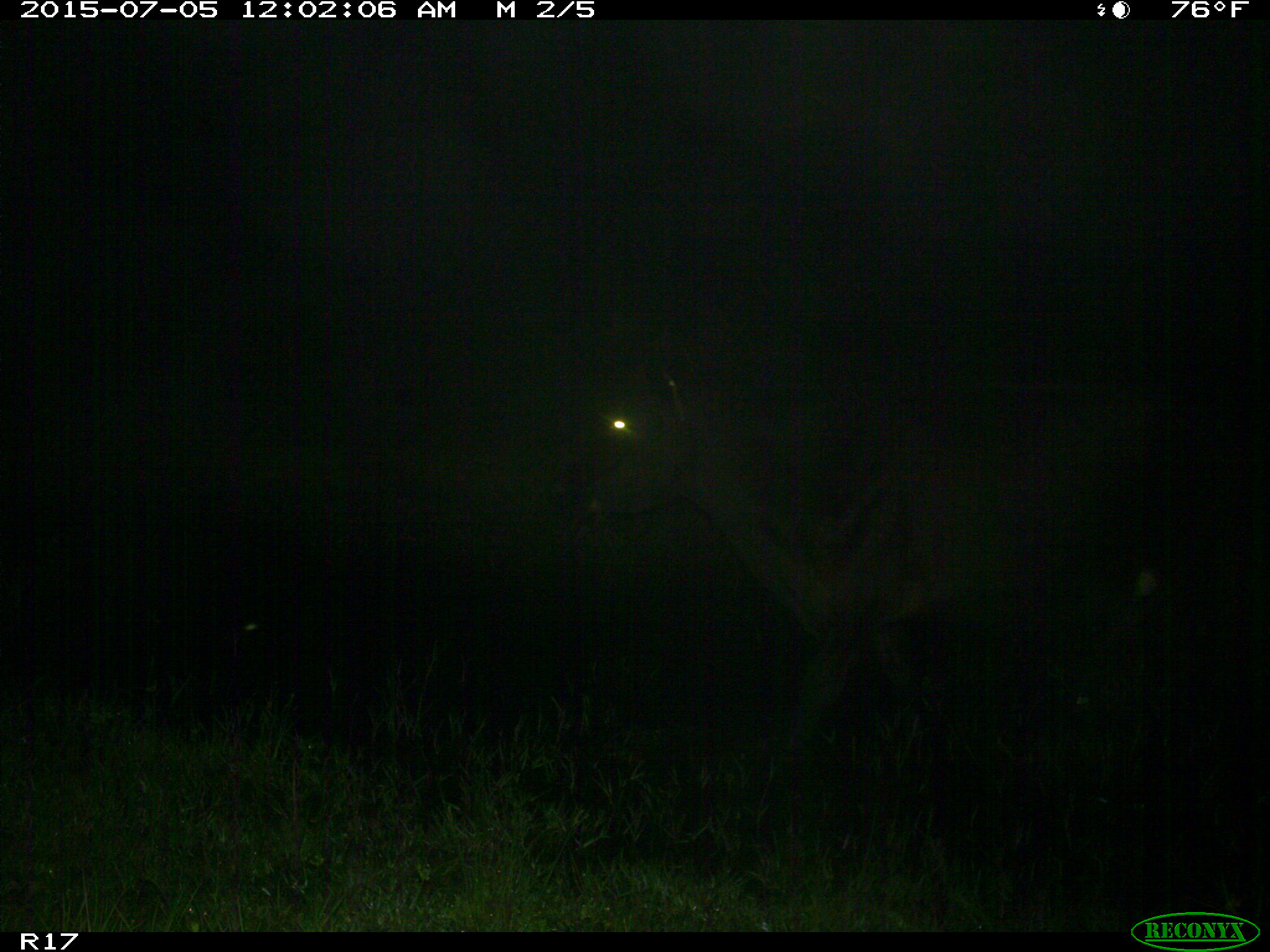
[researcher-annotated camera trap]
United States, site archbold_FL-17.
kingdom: Animalia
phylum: Chordata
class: Mammalia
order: Artiodactyla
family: Bovidae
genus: Bos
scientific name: Bos taurus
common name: domestic cow